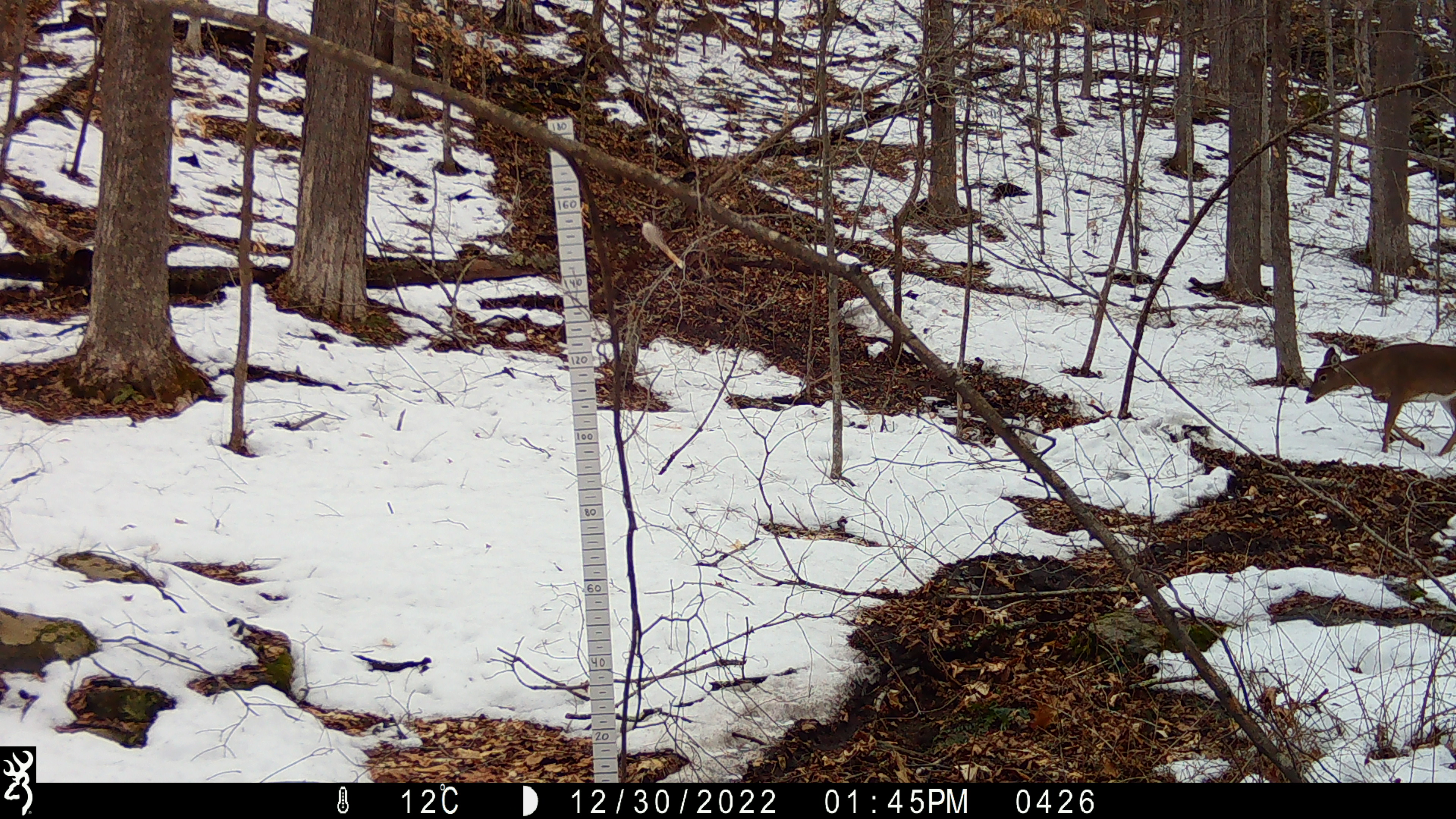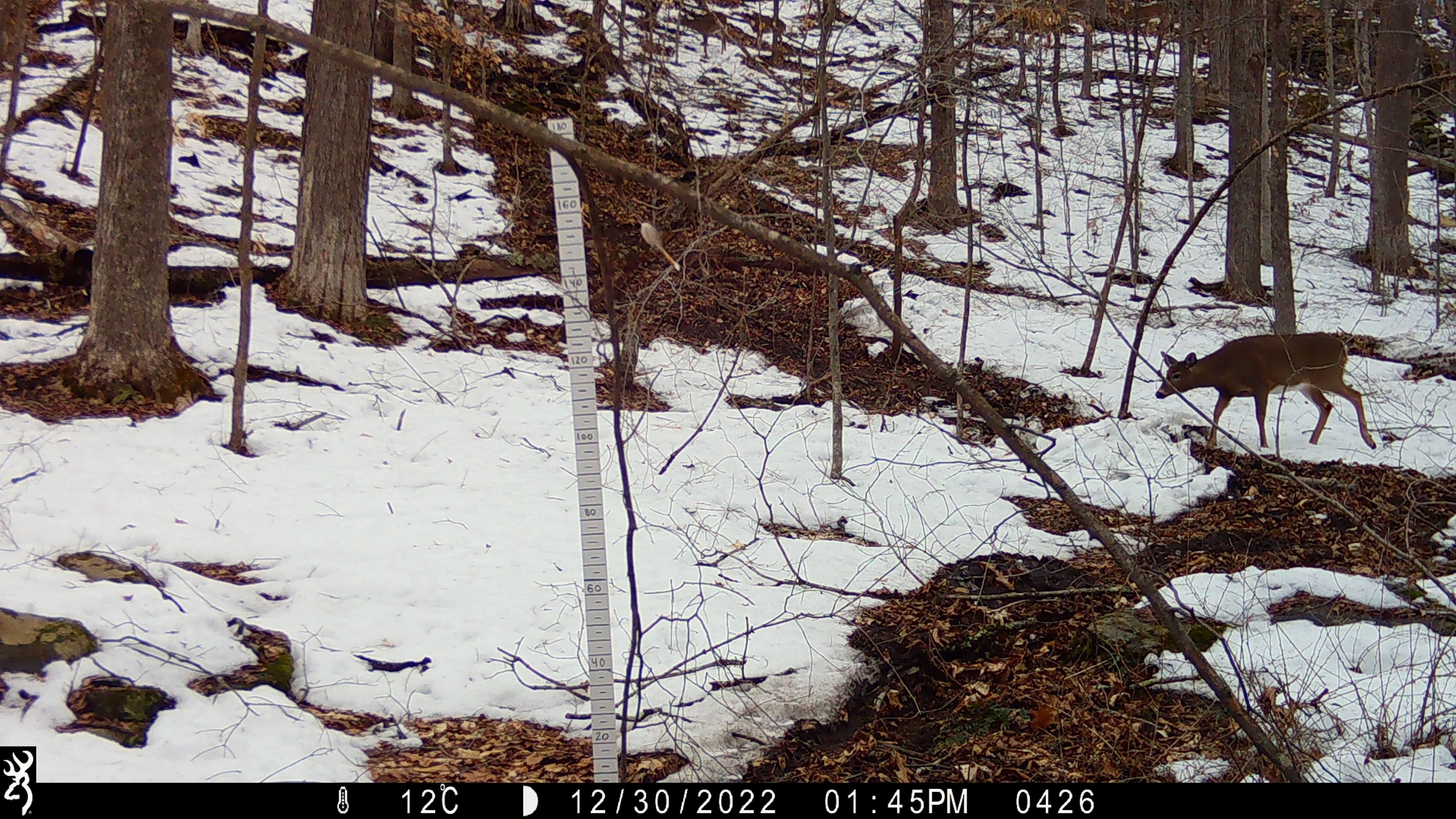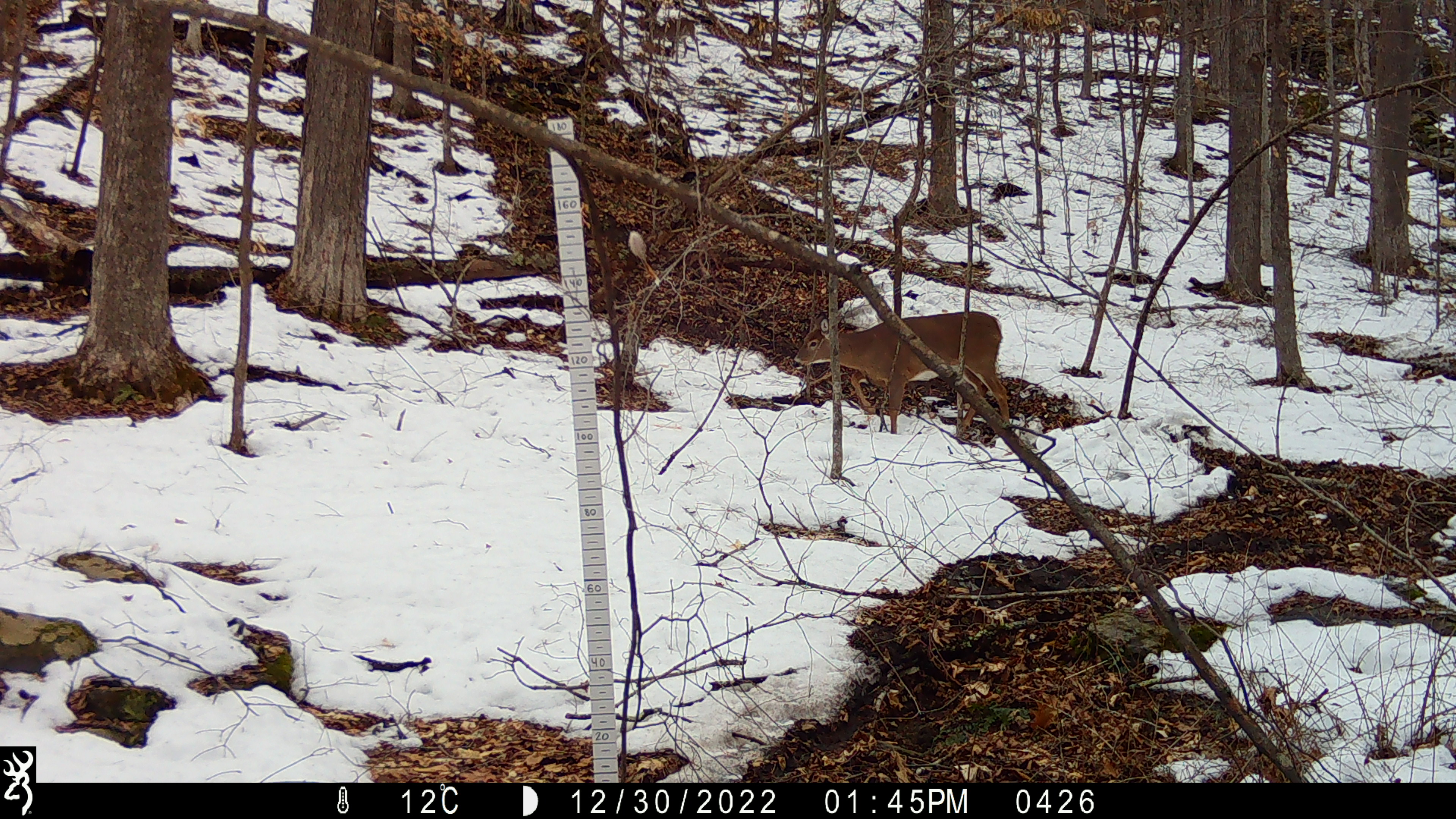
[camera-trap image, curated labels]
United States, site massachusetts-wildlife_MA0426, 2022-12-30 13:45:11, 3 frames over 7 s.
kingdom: Animalia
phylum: Chordata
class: Mammalia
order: Artiodactyla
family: Cervidae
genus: Odocoileus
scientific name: Odocoileus virginianus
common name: white-tailed deer